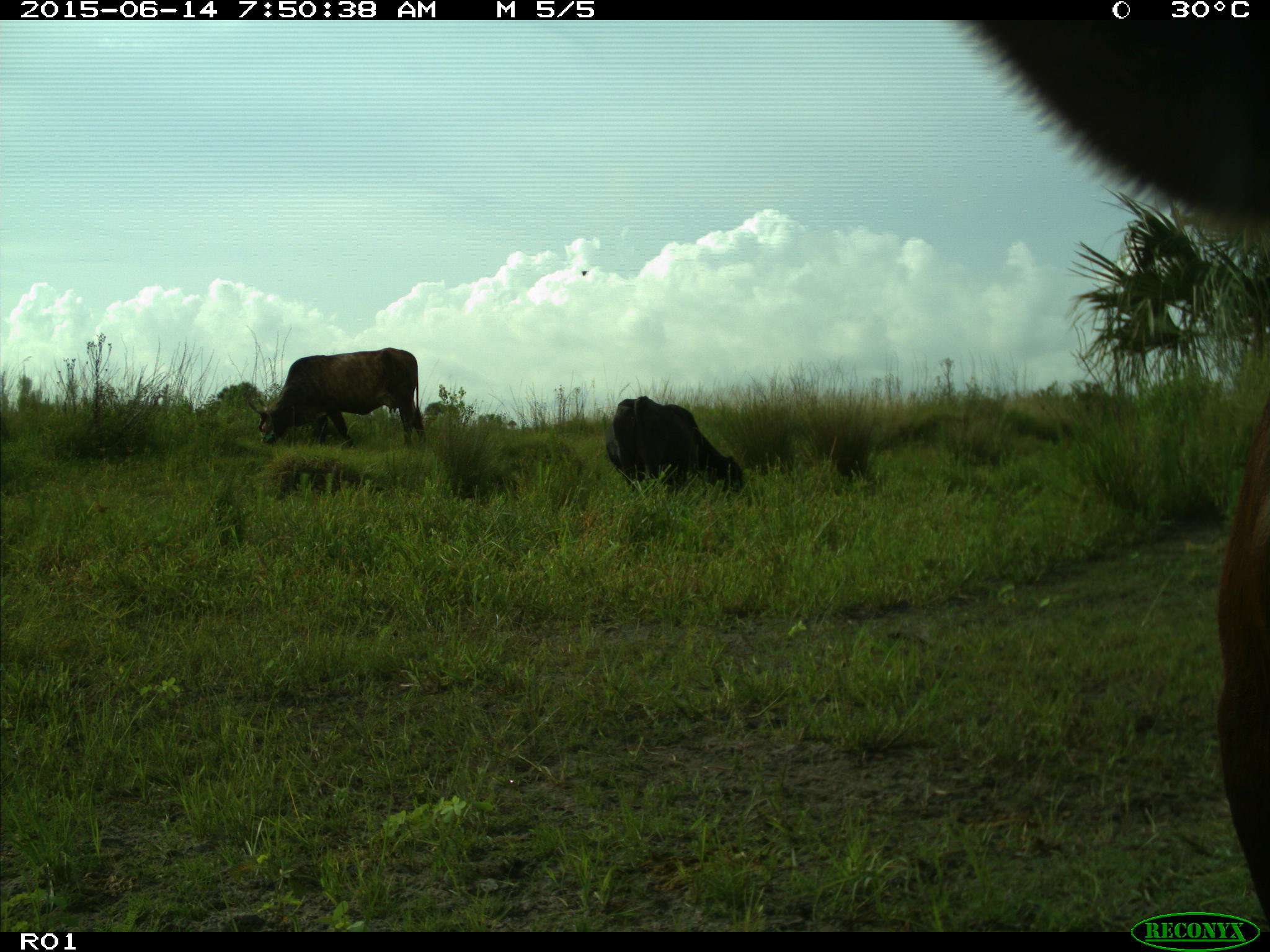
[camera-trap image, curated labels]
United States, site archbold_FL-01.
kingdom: Animalia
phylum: Chordata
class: Mammalia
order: Artiodactyla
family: Bovidae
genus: Bos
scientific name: Bos taurus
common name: domestic cow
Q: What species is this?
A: Bos taurus (domestic cow).